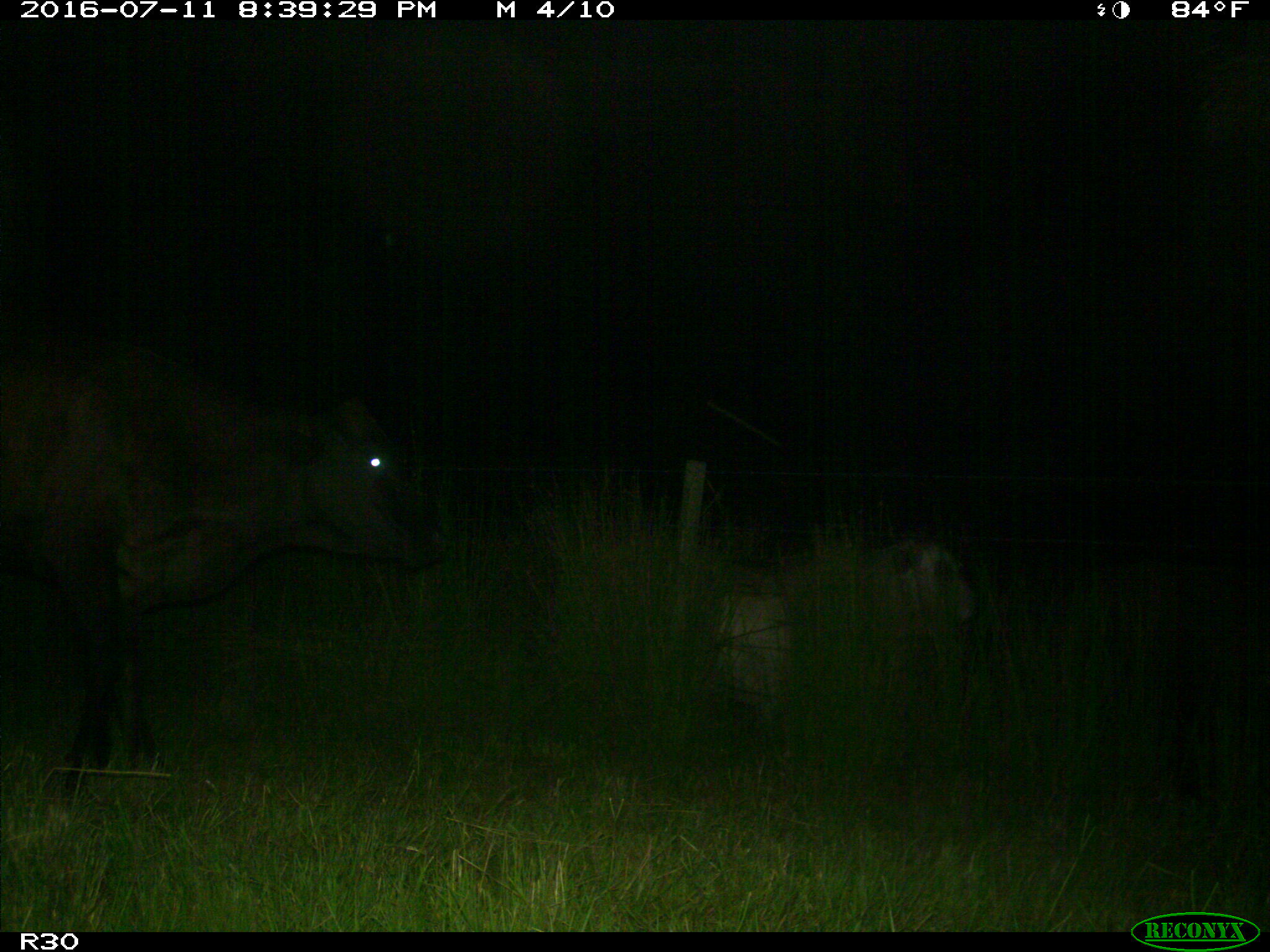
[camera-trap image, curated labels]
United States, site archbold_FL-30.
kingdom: Animalia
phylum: Chordata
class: Mammalia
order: Artiodactyla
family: Bovidae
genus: Bos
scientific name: Bos taurus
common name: domestic cow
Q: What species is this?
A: Bos taurus (domestic cow).